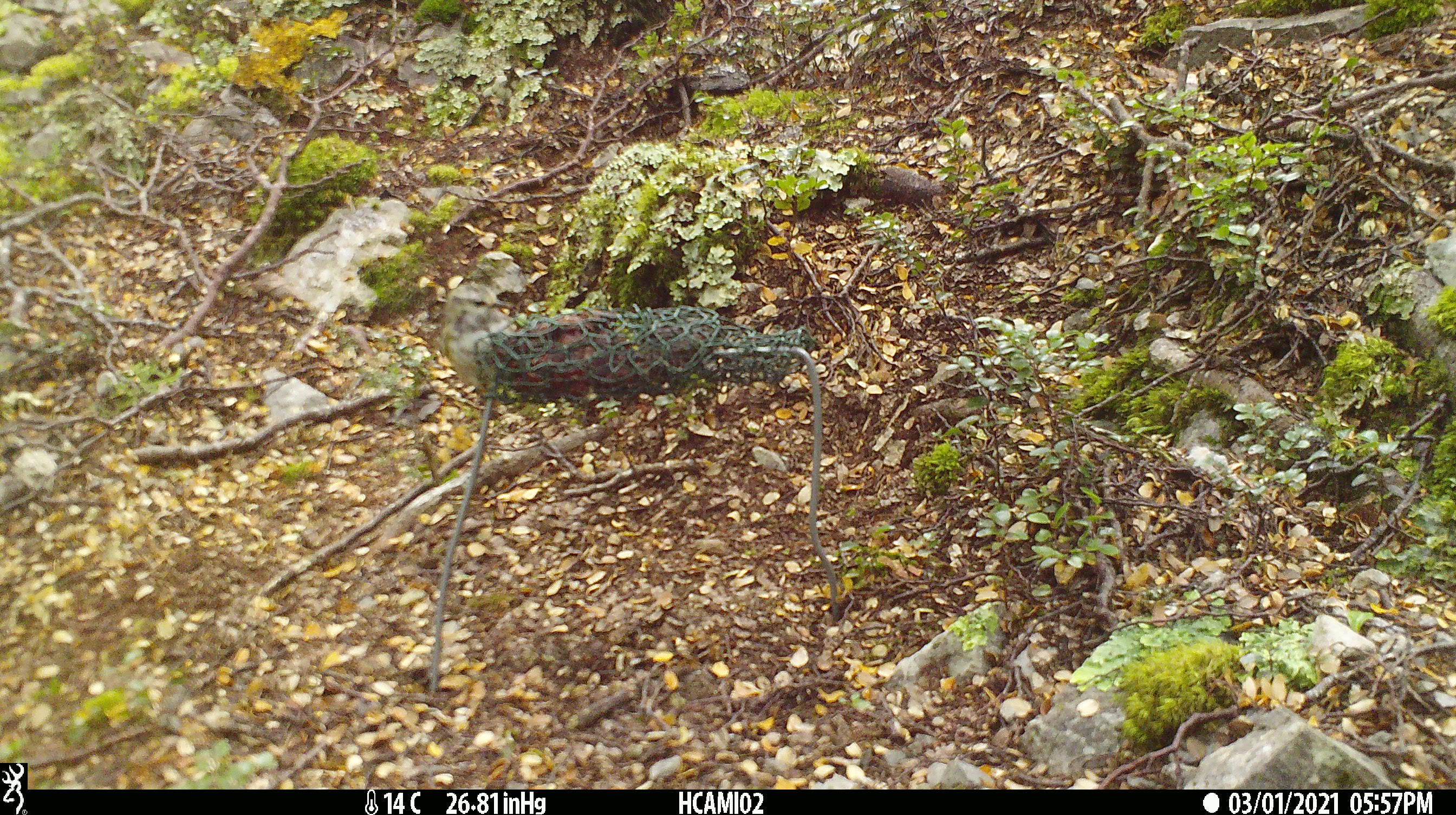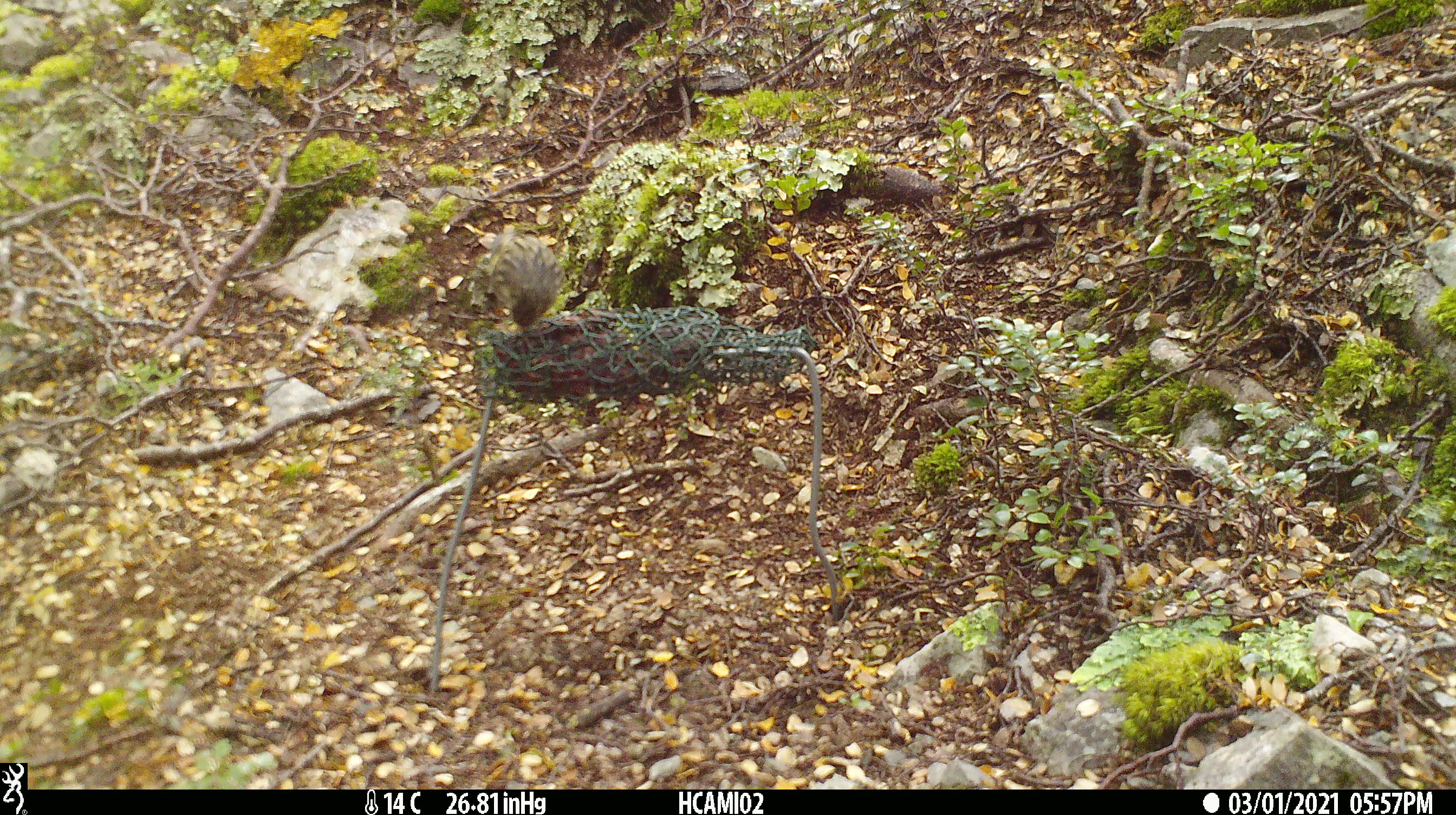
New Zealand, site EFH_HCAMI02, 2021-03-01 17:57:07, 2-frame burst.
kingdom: Animalia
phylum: Chordata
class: Aves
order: Passeriformes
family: Acanthisittidae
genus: Acanthisitta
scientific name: Acanthisitta chloris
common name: rifleman